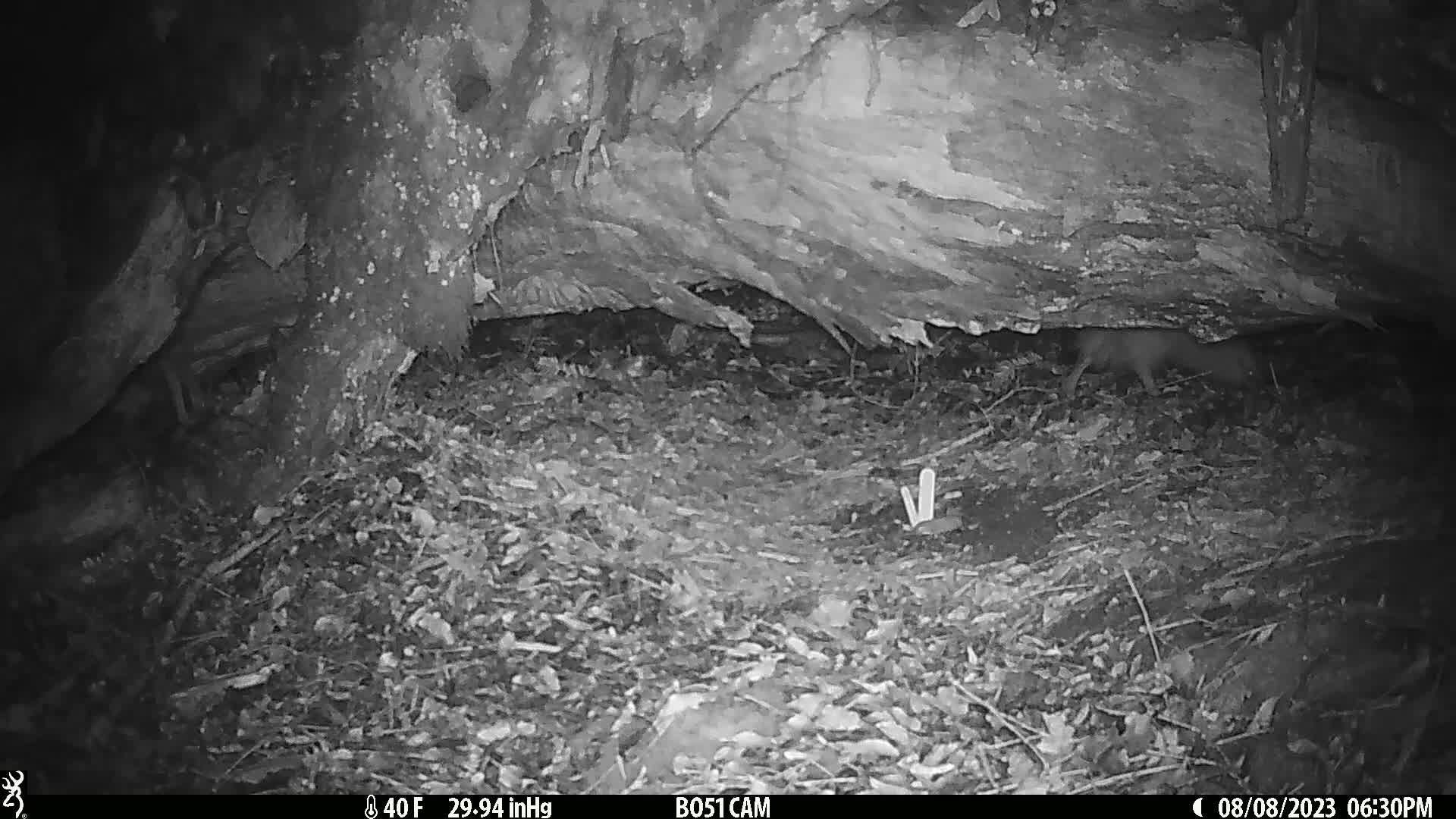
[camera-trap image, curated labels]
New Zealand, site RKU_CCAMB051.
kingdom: Animalia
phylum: Chordata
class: Aves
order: Apterygiformes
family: Apterygidae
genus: Apteryx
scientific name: Apteryx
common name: kiwi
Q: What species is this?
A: Kiwi (Apteryx).